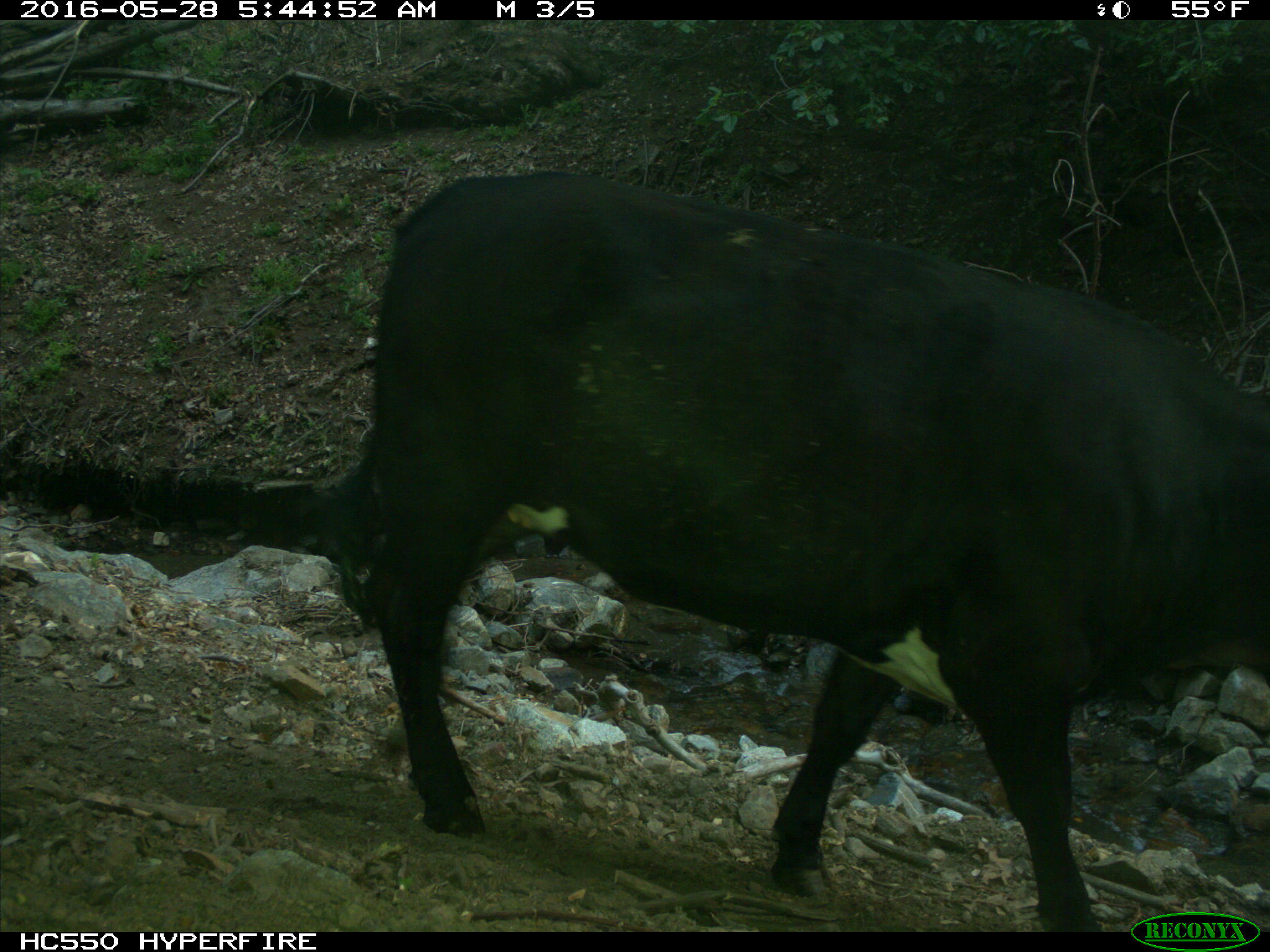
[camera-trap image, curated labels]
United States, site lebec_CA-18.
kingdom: Animalia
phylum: Chordata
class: Mammalia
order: Artiodactyla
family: Bovidae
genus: Bos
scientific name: Bos taurus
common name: domestic cow